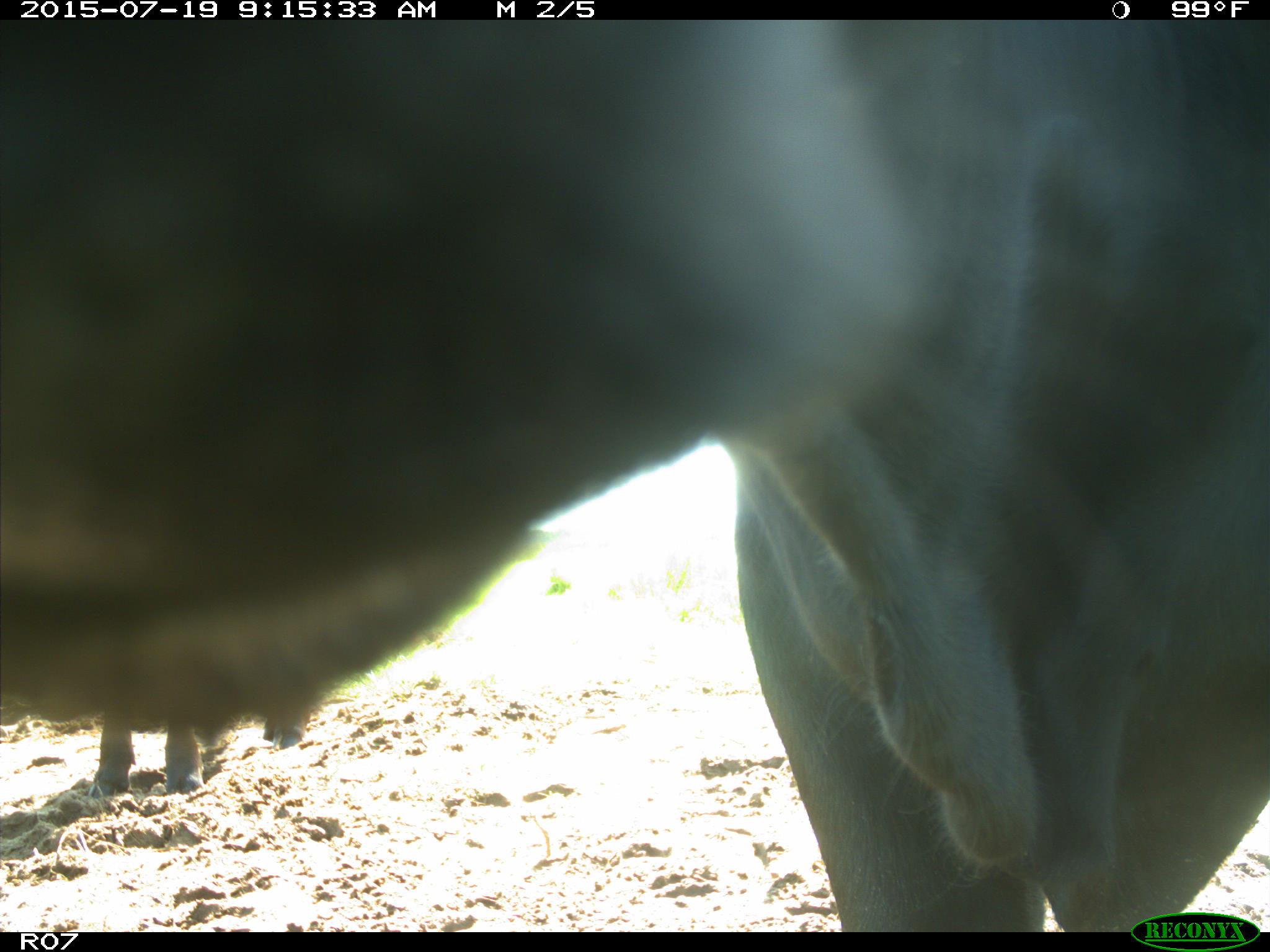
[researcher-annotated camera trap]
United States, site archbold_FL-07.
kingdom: Animalia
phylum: Chordata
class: Mammalia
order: Artiodactyla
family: Bovidae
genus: Bos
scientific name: Bos taurus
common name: domestic cow